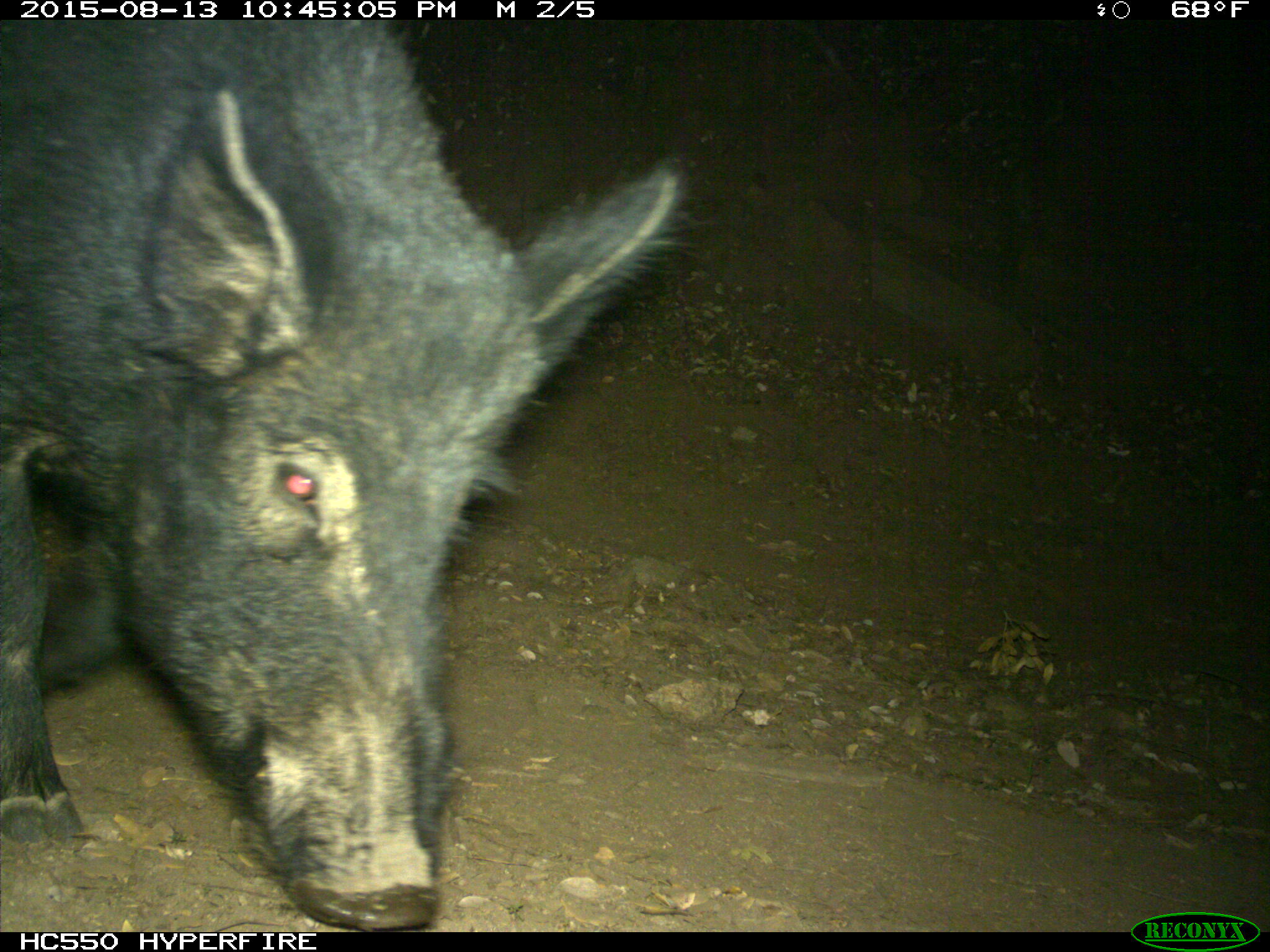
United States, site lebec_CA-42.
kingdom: Animalia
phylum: Chordata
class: Mammalia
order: Artiodactyla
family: Suidae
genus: Sus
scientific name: Sus scrofa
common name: wild boar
Sus scrofa (wild boar).